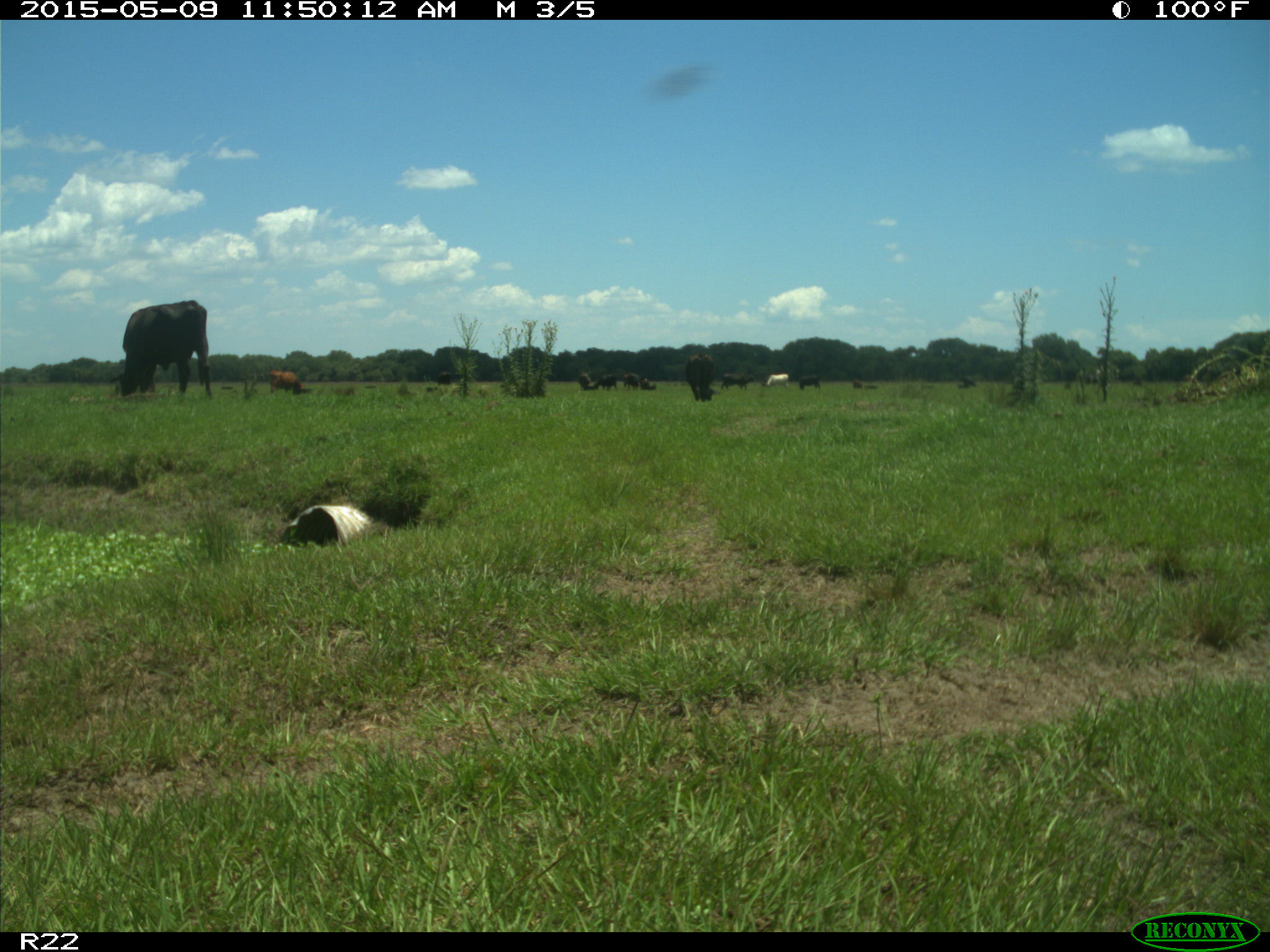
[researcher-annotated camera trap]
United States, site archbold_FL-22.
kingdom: Animalia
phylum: Chordata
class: Mammalia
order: Artiodactyla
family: Bovidae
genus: Bos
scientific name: Bos taurus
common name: domestic cow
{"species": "Bos taurus (domestic cow)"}